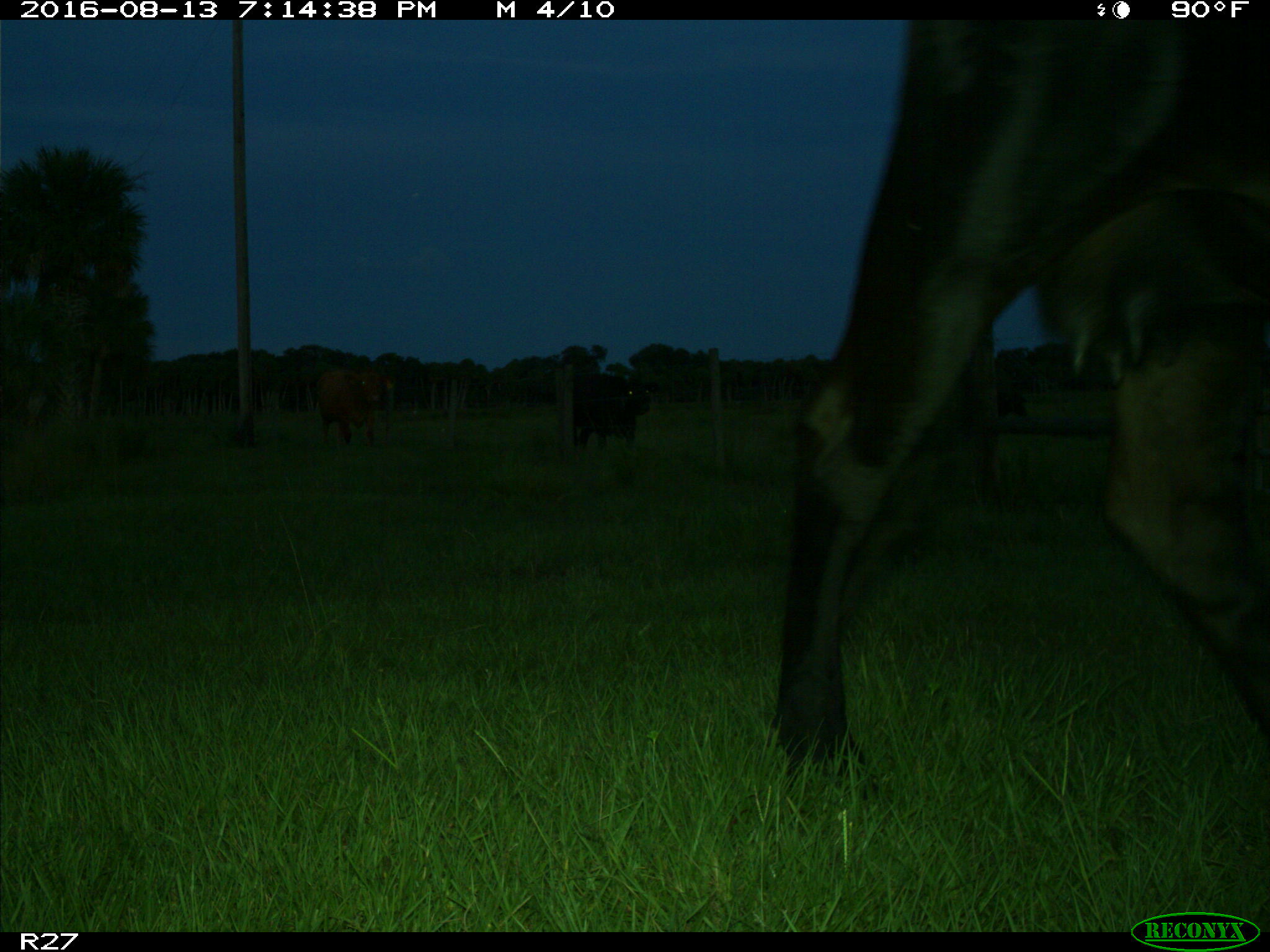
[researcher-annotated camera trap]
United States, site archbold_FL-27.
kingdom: Animalia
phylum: Chordata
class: Mammalia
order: Artiodactyla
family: Bovidae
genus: Bos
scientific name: Bos taurus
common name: domestic cow